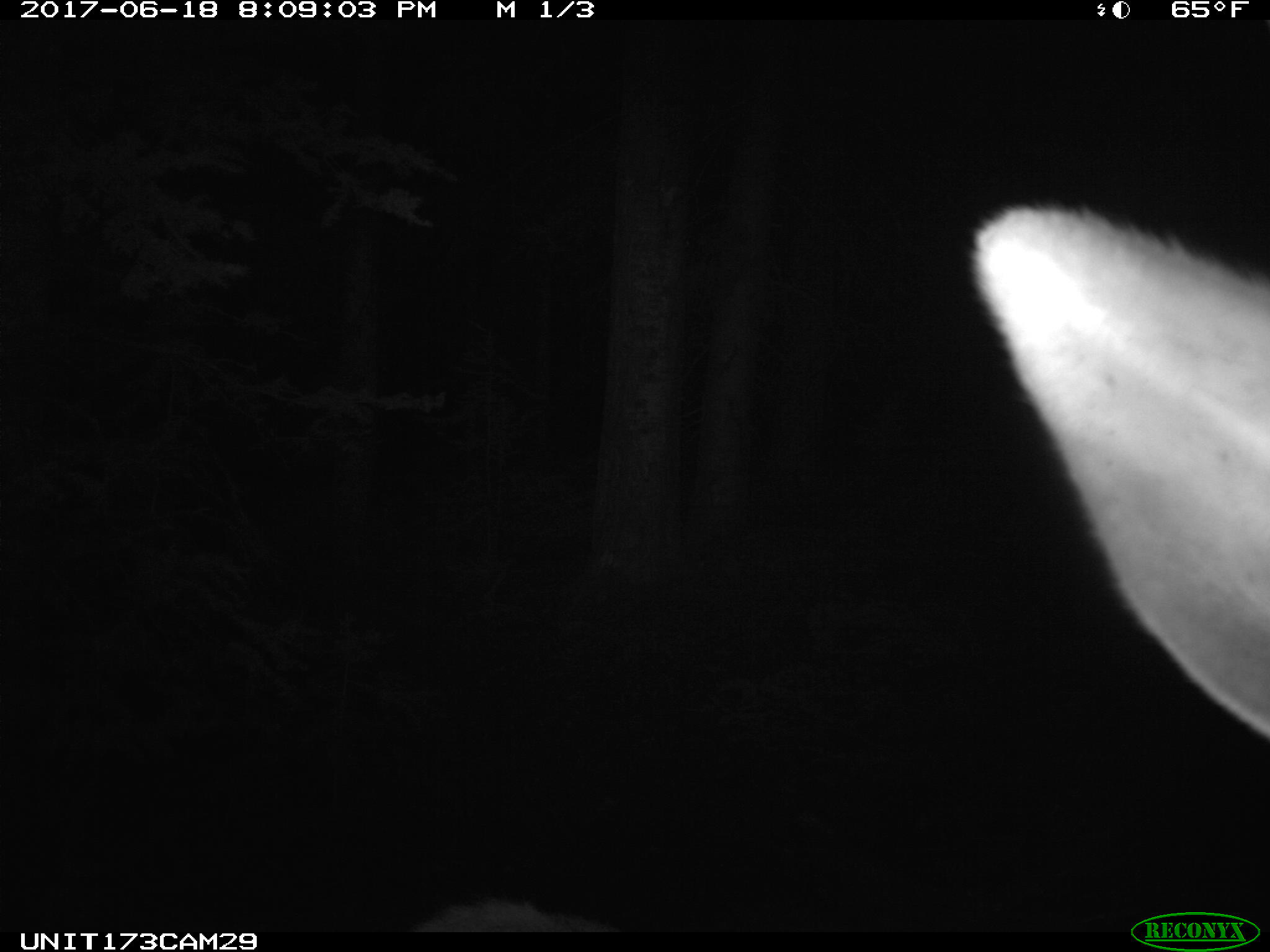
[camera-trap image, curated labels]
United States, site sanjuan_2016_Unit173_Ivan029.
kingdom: Animalia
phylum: Chordata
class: Mammalia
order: Artiodactyla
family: Cervidae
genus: Cervus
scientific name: Cervus elaphus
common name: red deer